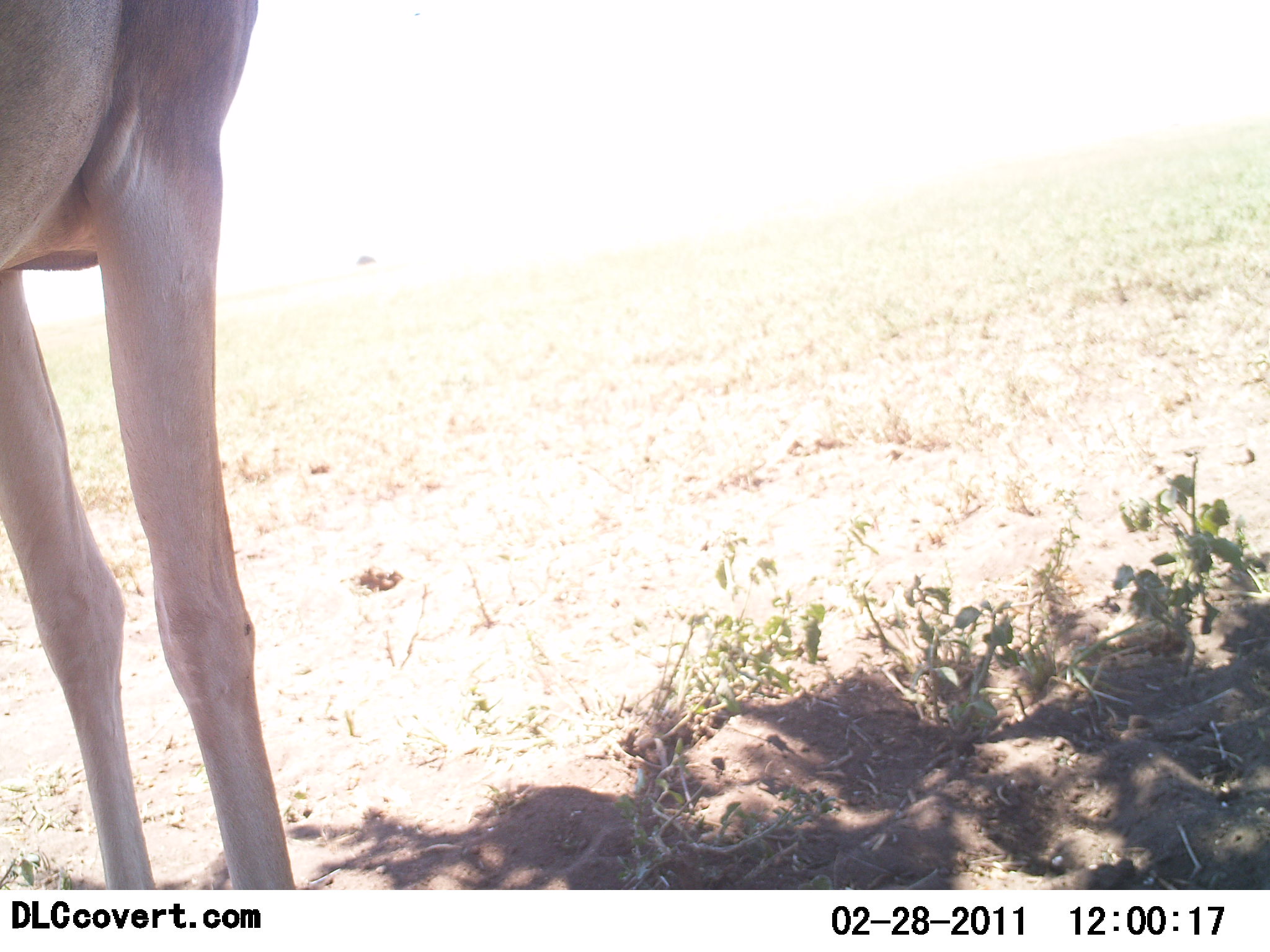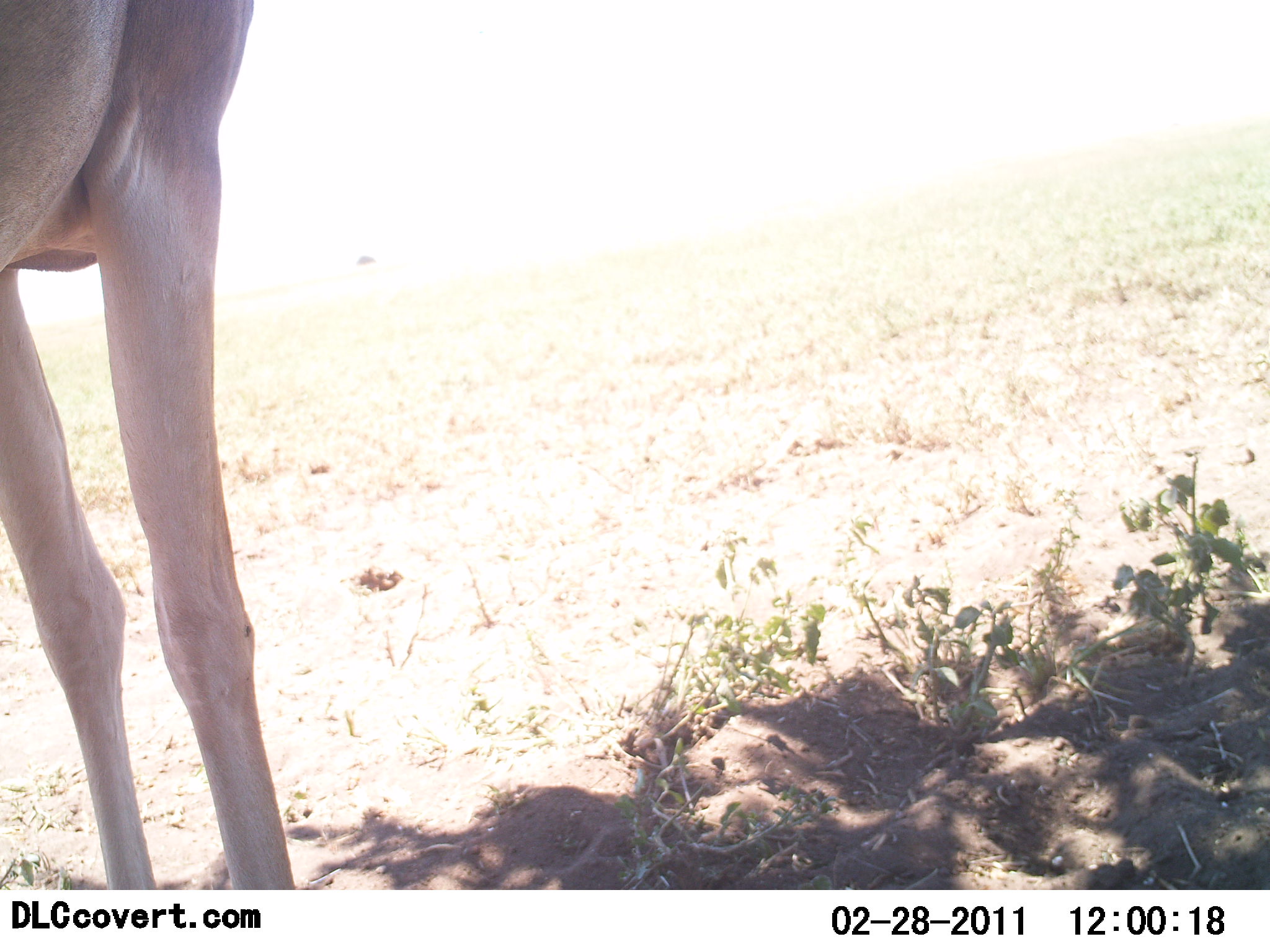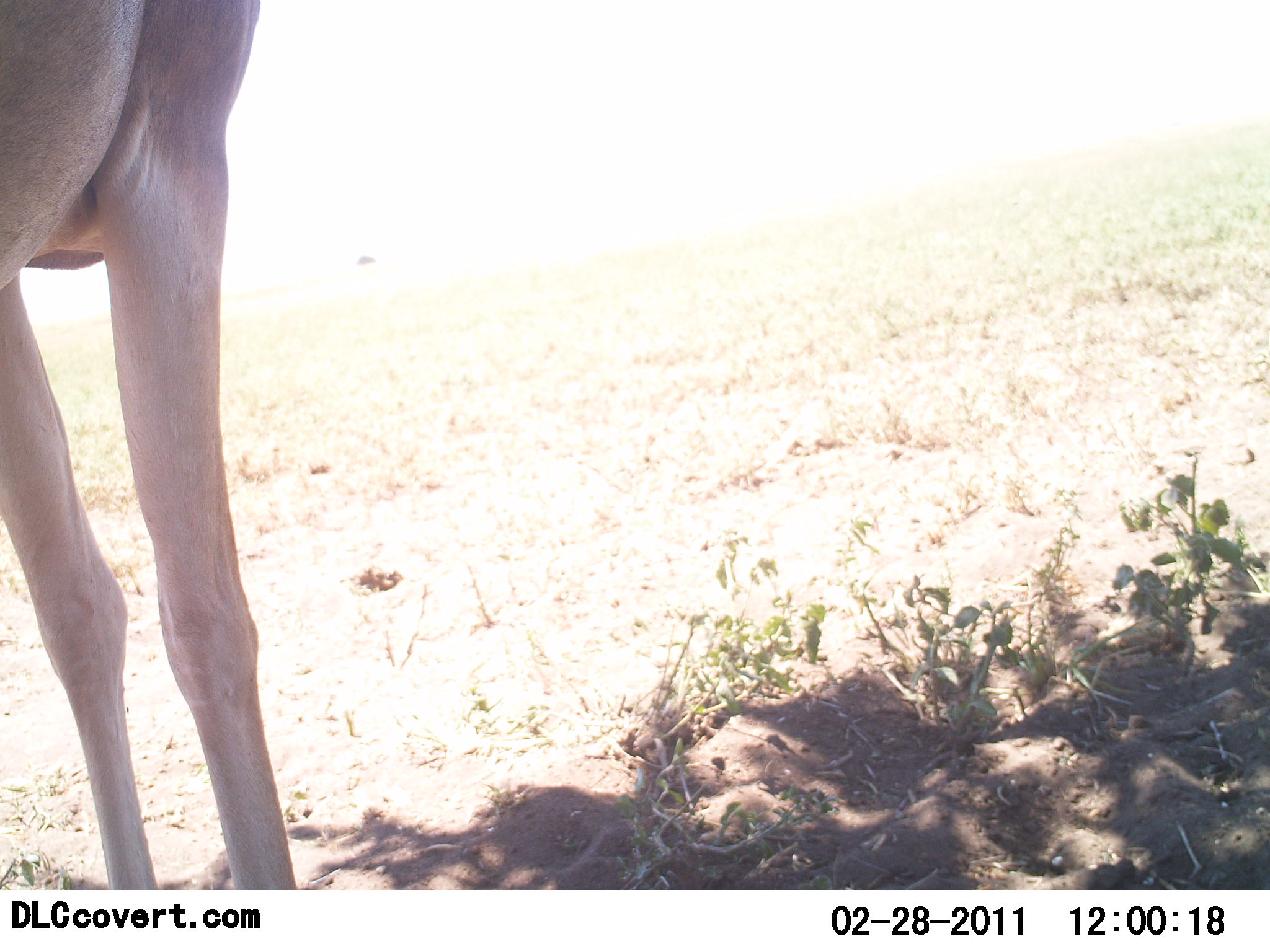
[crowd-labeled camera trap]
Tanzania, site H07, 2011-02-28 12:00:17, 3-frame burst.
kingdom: Animalia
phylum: Chordata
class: Mammalia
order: Artiodactyla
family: Bovidae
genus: Nanger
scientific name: Nanger granti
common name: grant's gazelle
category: gazellegrants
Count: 1.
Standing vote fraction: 100%.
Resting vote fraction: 0%.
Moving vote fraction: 0%.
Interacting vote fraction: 0%.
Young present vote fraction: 0%.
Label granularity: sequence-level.